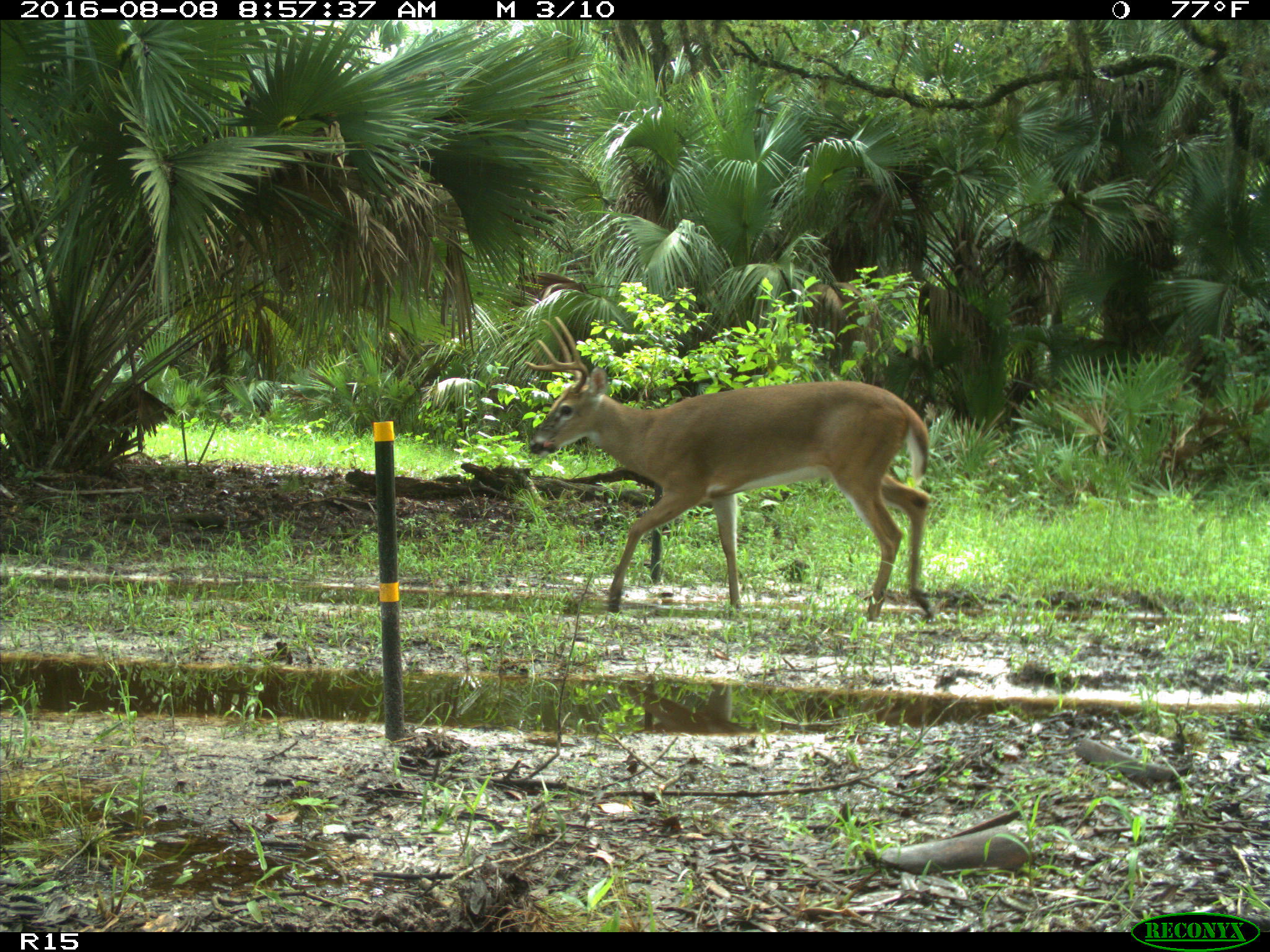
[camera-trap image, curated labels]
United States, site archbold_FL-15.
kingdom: Animalia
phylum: Chordata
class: Mammalia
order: Artiodactyla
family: Cervidae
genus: Odocoileus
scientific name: Odocoileus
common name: deer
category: unidentified deer